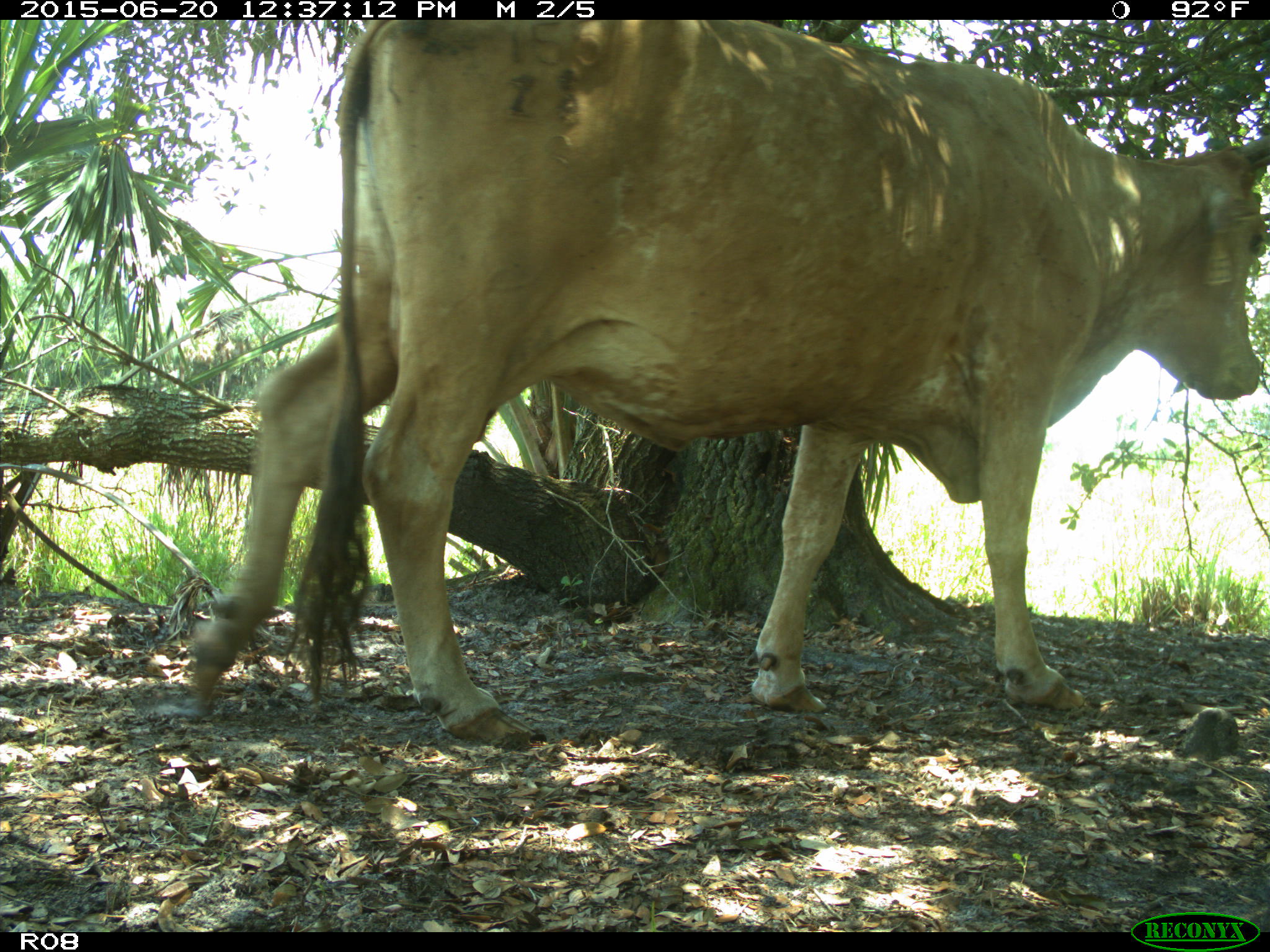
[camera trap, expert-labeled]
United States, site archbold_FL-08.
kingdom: Animalia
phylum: Chordata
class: Mammalia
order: Artiodactyla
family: Bovidae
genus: Bos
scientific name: Bos taurus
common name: domestic cow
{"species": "Bos taurus (domestic cow)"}